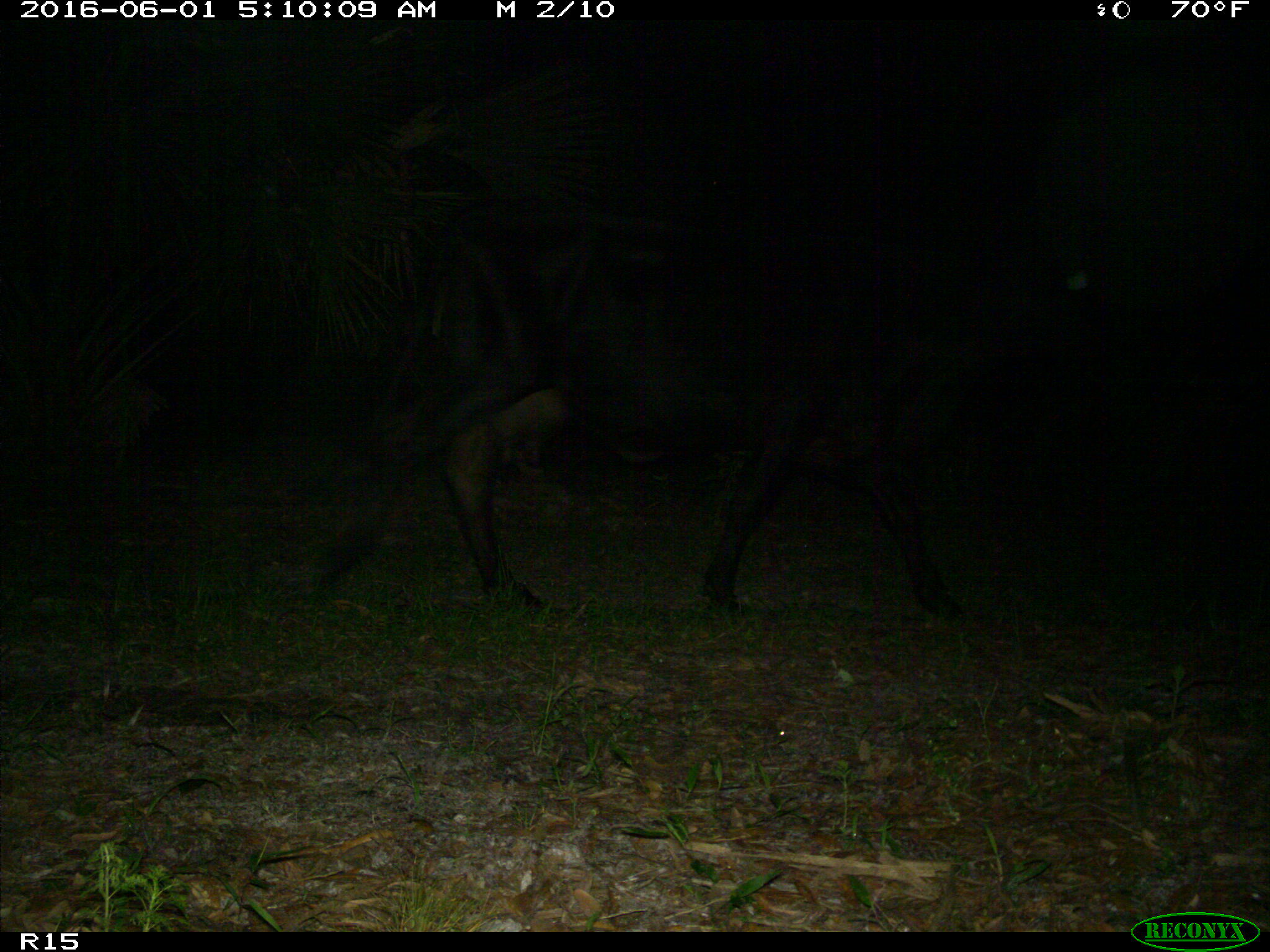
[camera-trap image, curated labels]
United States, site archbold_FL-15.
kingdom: Animalia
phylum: Chordata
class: Mammalia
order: Artiodactyla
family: Bovidae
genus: Bos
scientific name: Bos taurus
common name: domestic cow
Bos taurus (domestic cow).